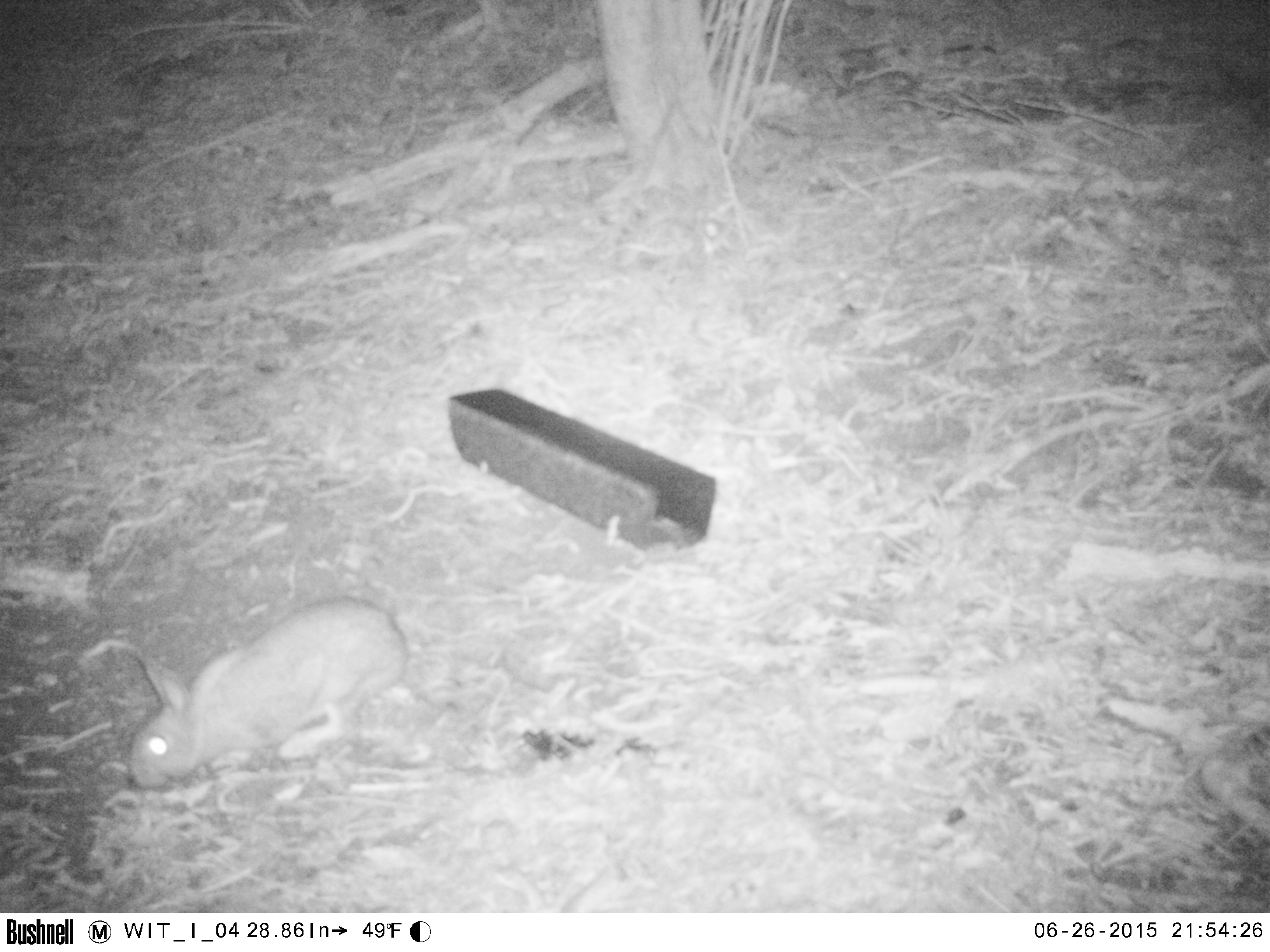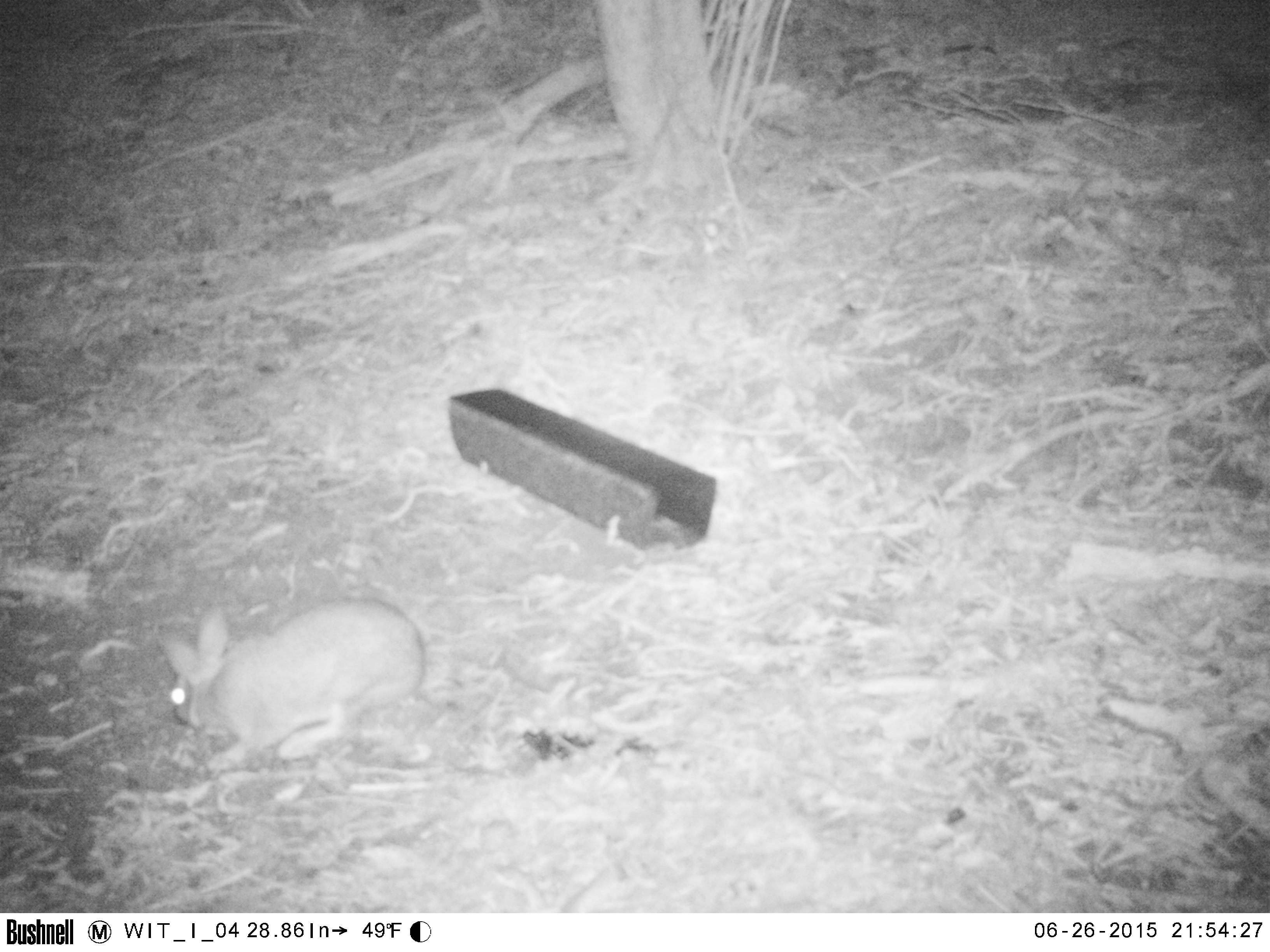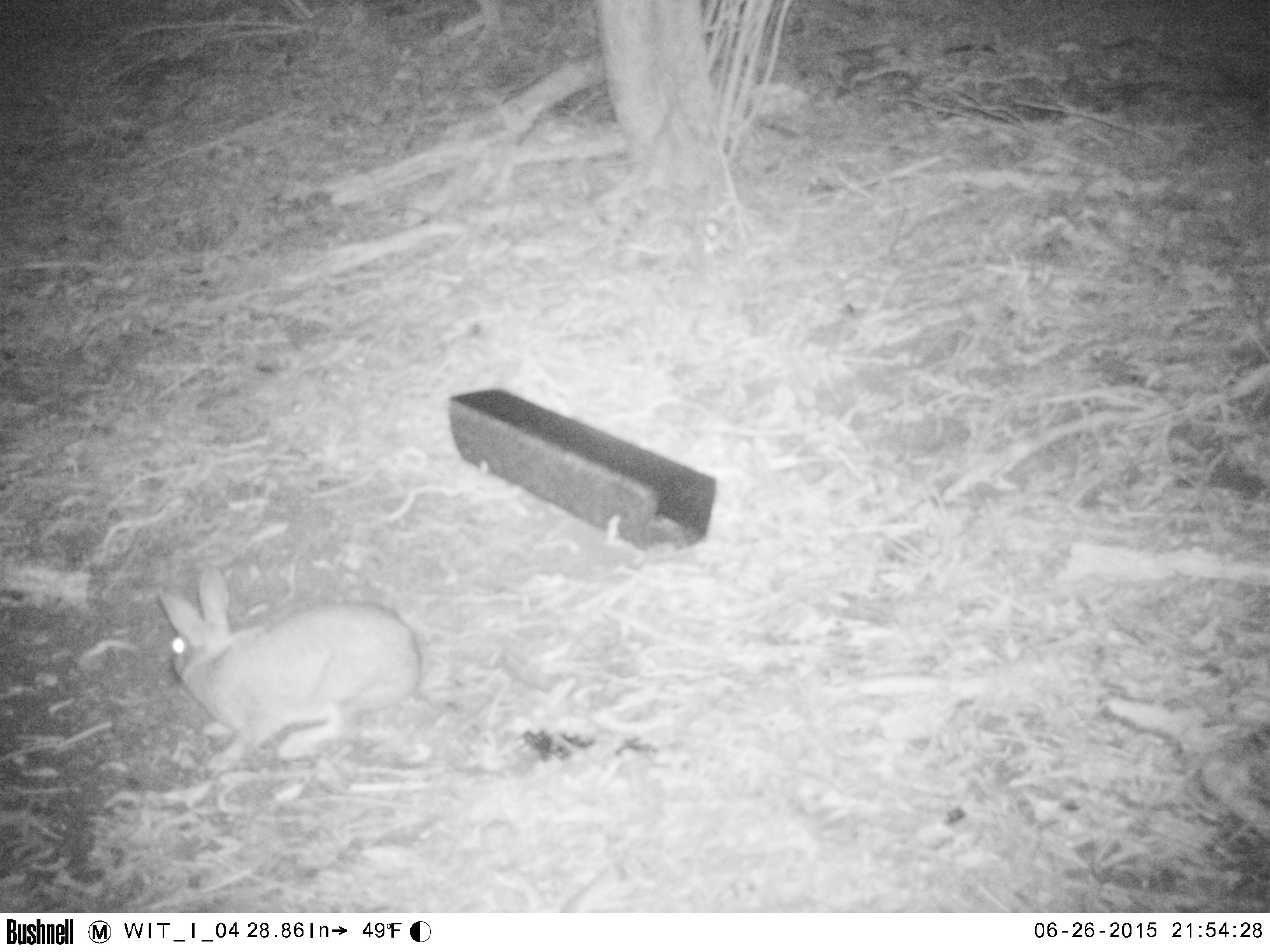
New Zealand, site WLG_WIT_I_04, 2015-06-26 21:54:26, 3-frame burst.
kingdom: Animalia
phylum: Chordata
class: Mammalia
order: Lagomorpha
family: Leporidae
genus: Oryctolagus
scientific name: Oryctolagus cuniculus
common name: european rabbit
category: rabbit